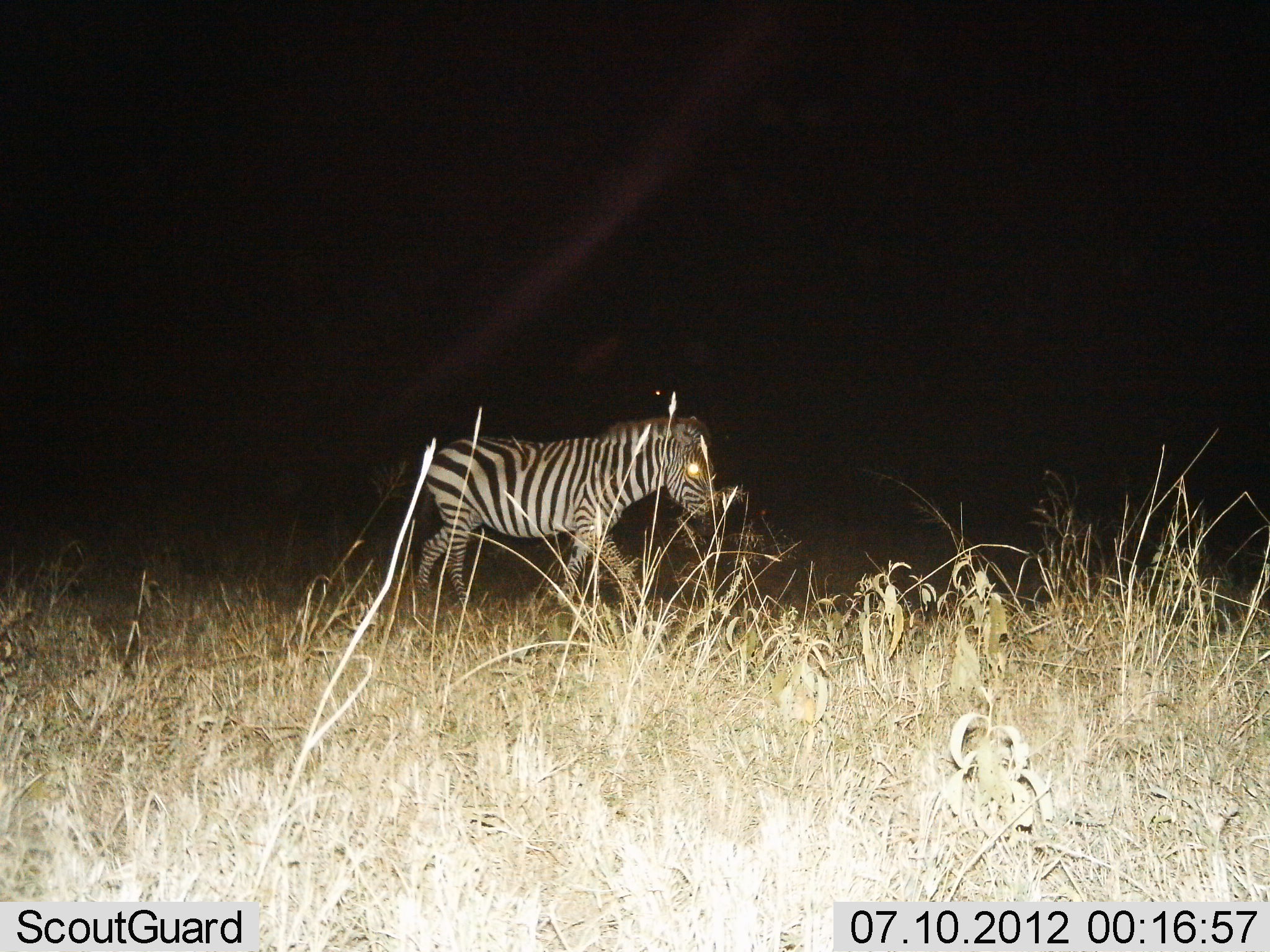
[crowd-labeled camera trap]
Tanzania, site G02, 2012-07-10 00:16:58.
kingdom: Animalia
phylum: Chordata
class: Mammalia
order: Perissodactyla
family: Equidae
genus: Equus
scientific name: Equus quagga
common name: plains zebra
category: zebra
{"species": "zebra (plains zebra) (Equus quagga)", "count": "1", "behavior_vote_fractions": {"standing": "10%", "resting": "0%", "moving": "90%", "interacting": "0%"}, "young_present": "30%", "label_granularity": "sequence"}